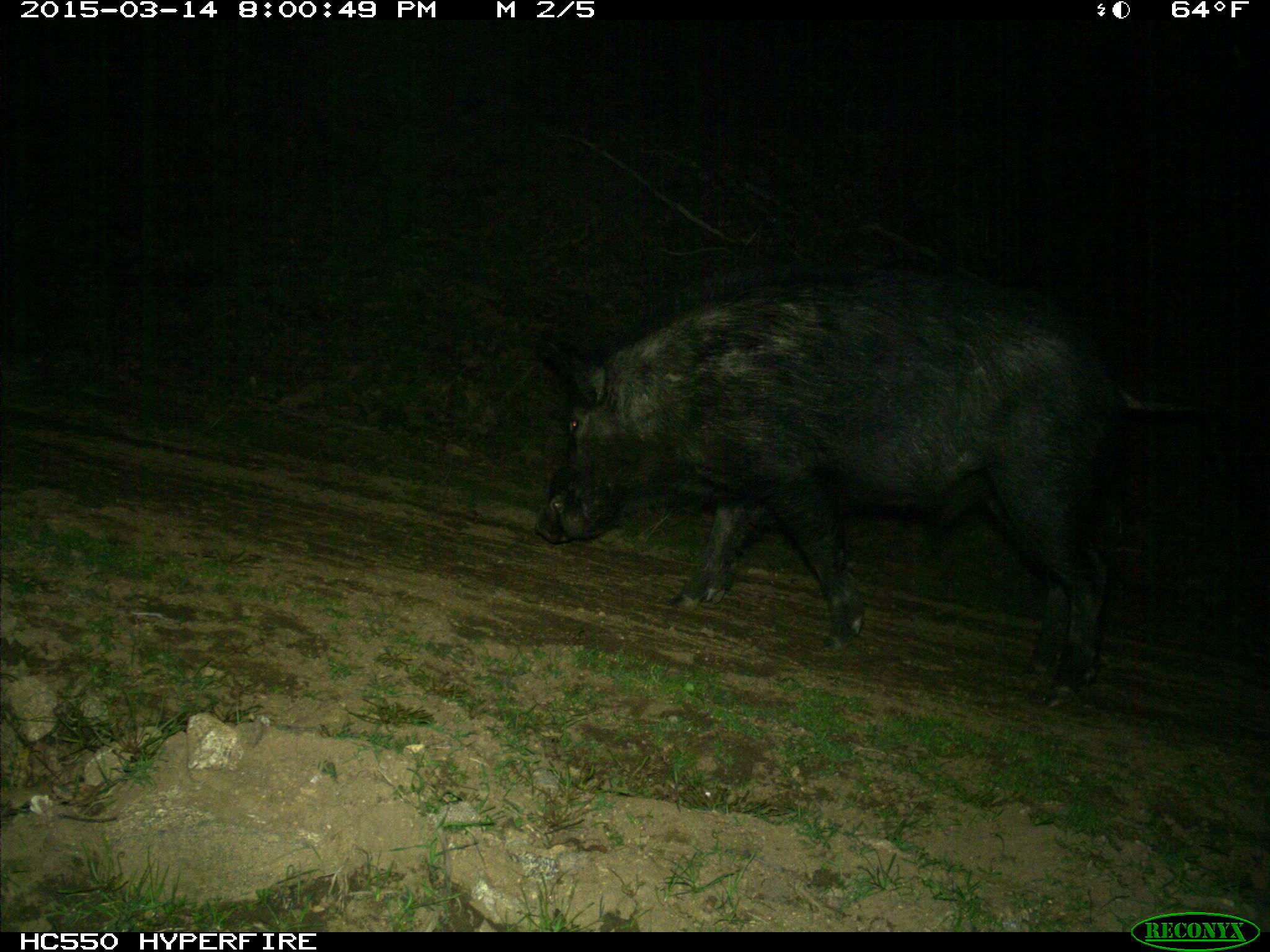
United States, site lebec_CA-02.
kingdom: Animalia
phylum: Chordata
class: Mammalia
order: Artiodactyla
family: Suidae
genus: Sus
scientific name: Sus scrofa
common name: wild boar